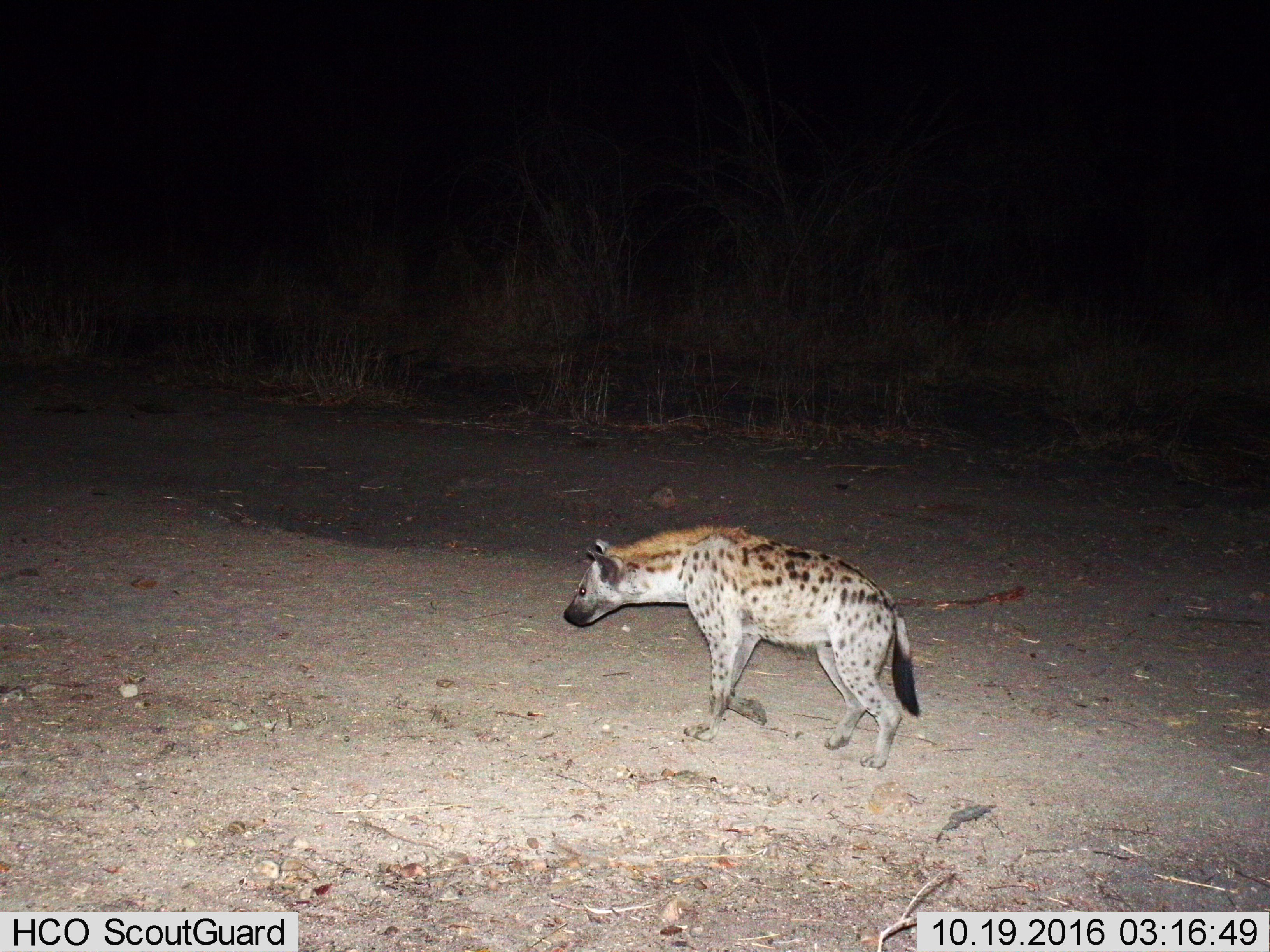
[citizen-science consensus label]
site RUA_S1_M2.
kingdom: Animalia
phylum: Chordata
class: Mammalia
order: Carnivora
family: Hyaenidae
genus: Crocuta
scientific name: Crocuta crocuta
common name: spotted hyena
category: hyenaspotted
Hyenaspotted (spotted hyena) (Crocuta crocuta), count 1. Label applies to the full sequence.